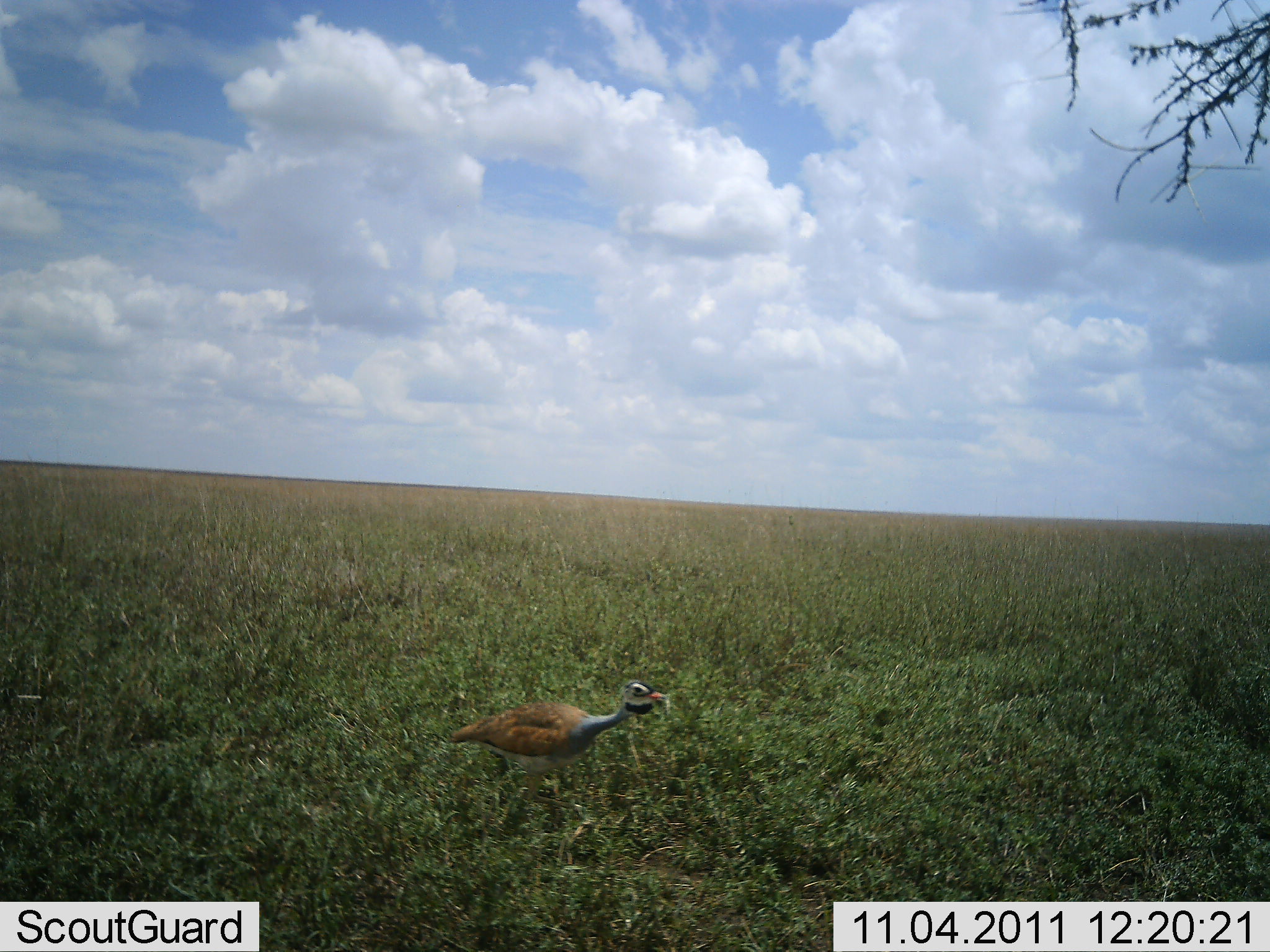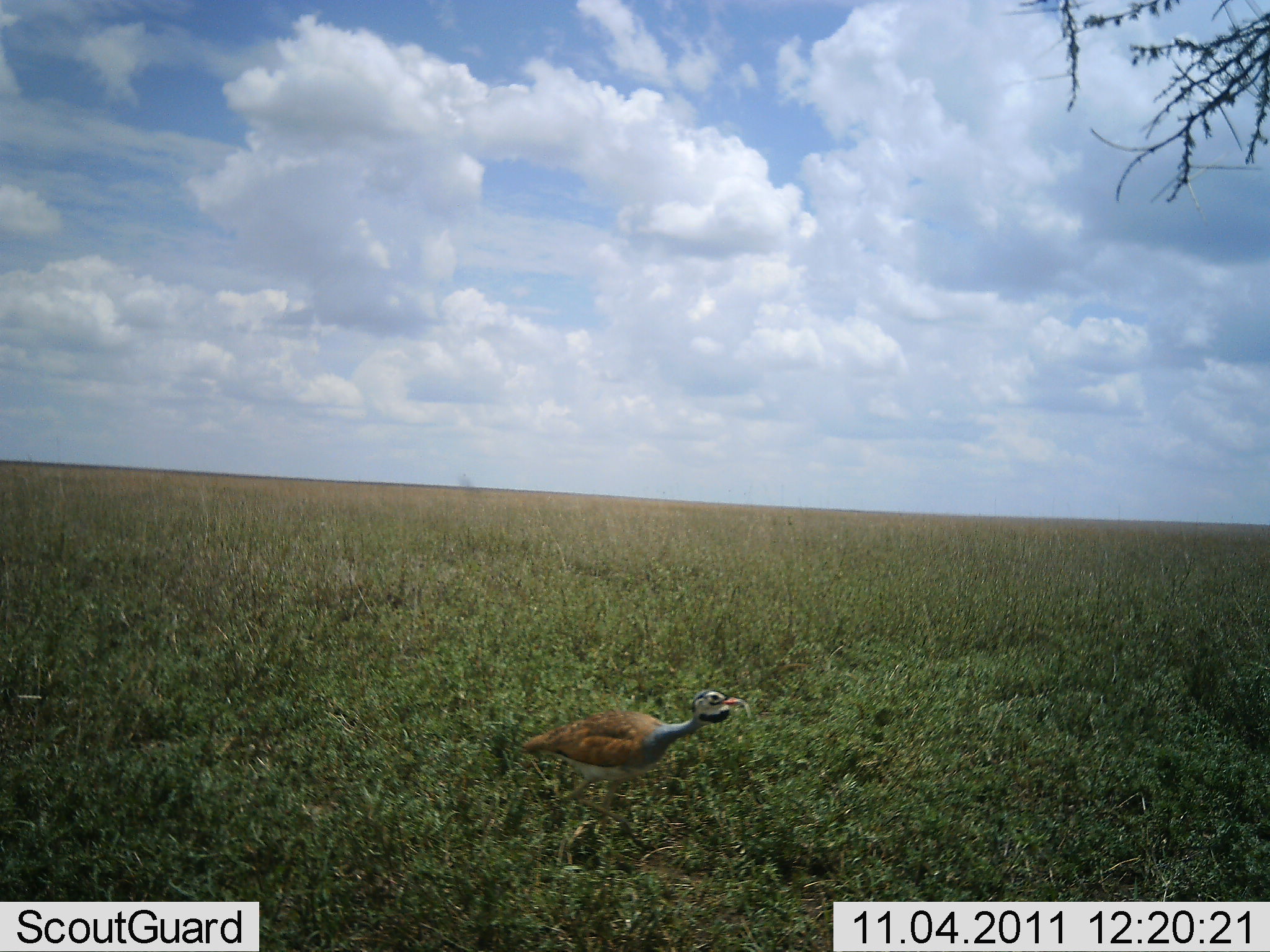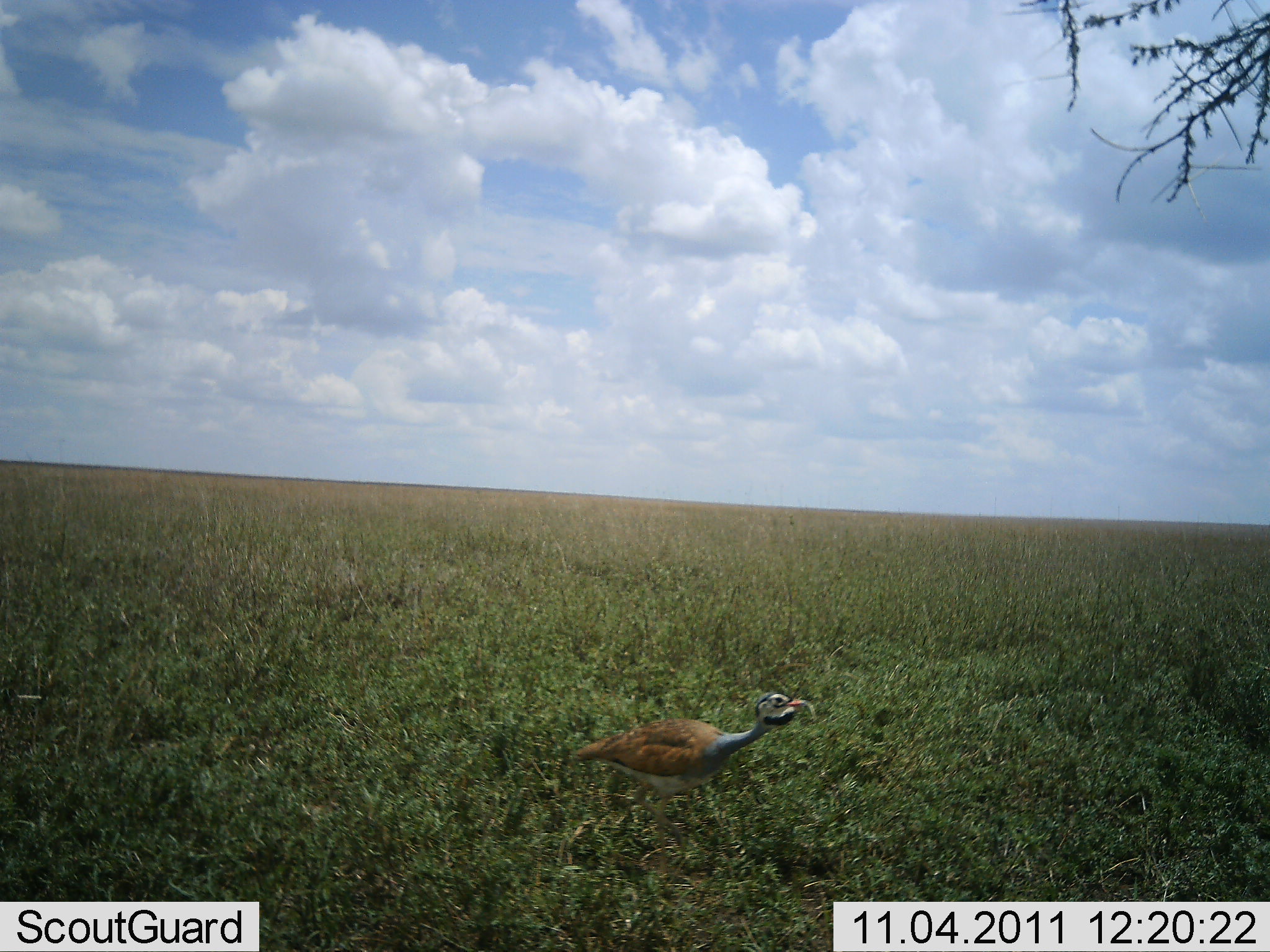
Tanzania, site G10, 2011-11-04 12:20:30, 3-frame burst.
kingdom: Animalia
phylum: Chordata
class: Aves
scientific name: Aves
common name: bird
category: otherbird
Otherbird (bird) (Aves), count 1. Behavior (volunteer vote fractions): standing 0%, resting 0%, moving 100%, interacting 0%. Young present (vote fraction): 0%. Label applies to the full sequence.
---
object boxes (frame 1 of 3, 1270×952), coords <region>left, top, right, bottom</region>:
animal: <region>446, 679, 667, 830</region>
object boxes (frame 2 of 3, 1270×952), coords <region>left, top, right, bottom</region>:
animal: <region>520, 688, 753, 839</region>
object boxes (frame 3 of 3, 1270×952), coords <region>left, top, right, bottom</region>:
animal: <region>574, 692, 819, 876</region>